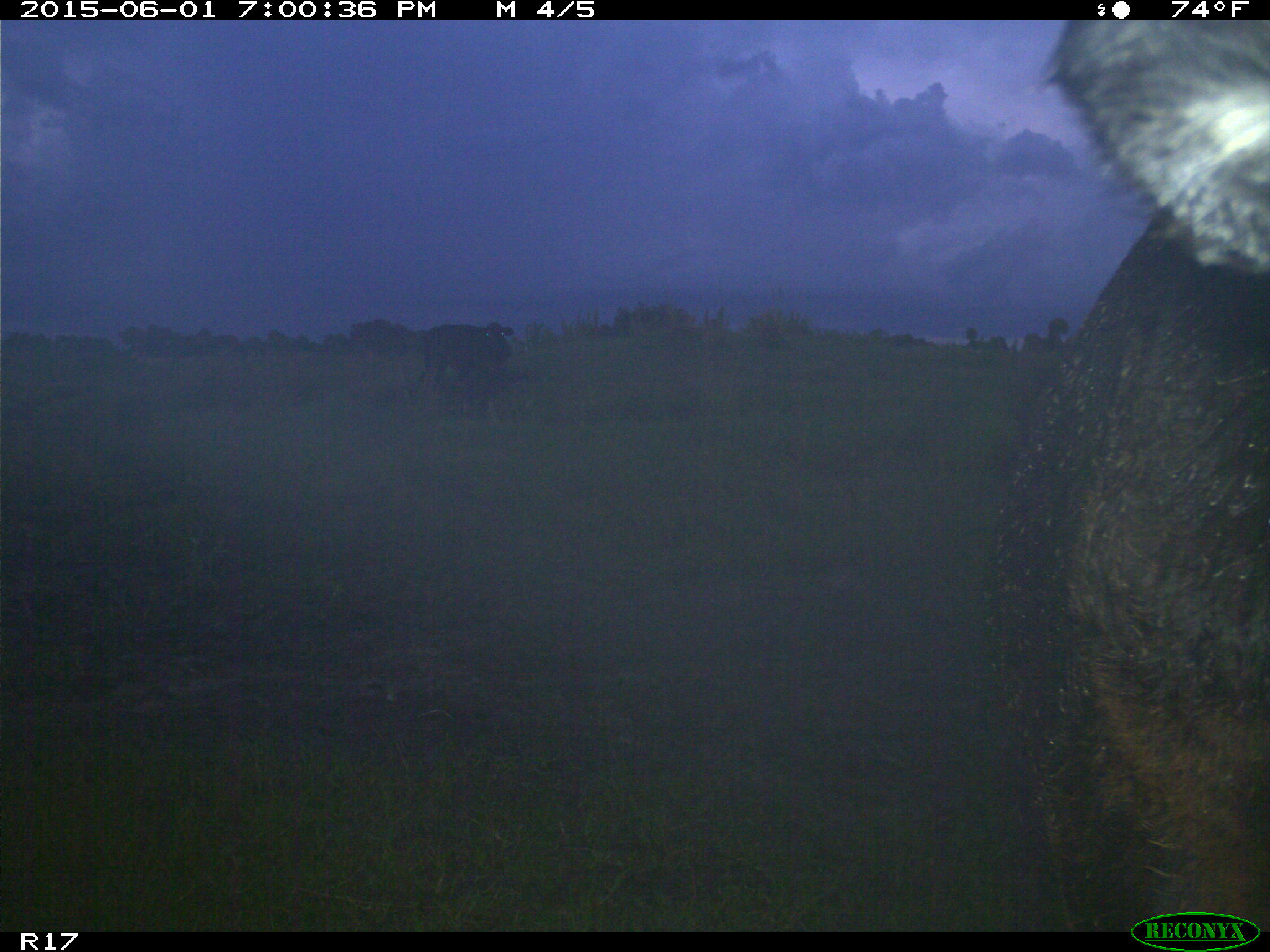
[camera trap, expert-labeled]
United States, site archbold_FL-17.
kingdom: Animalia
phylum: Chordata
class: Mammalia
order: Artiodactyla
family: Bovidae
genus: Bos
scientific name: Bos taurus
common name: domestic cow